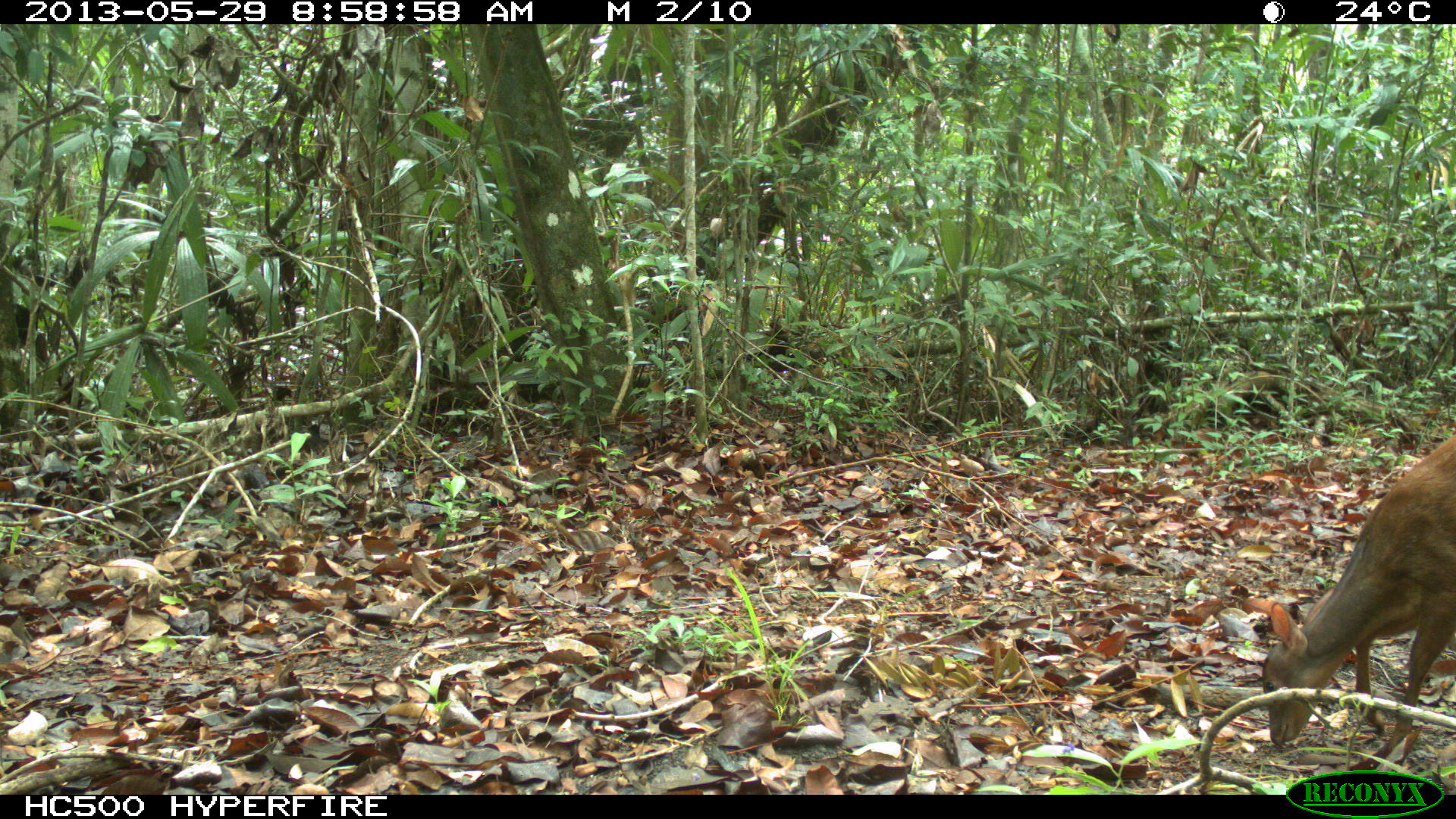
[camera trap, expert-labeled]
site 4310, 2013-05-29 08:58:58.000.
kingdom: Animalia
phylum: Chordata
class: Mammalia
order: Artiodactyla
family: Cervidae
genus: Mazama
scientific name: Mazama temama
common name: central american red brocket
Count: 1.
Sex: female.